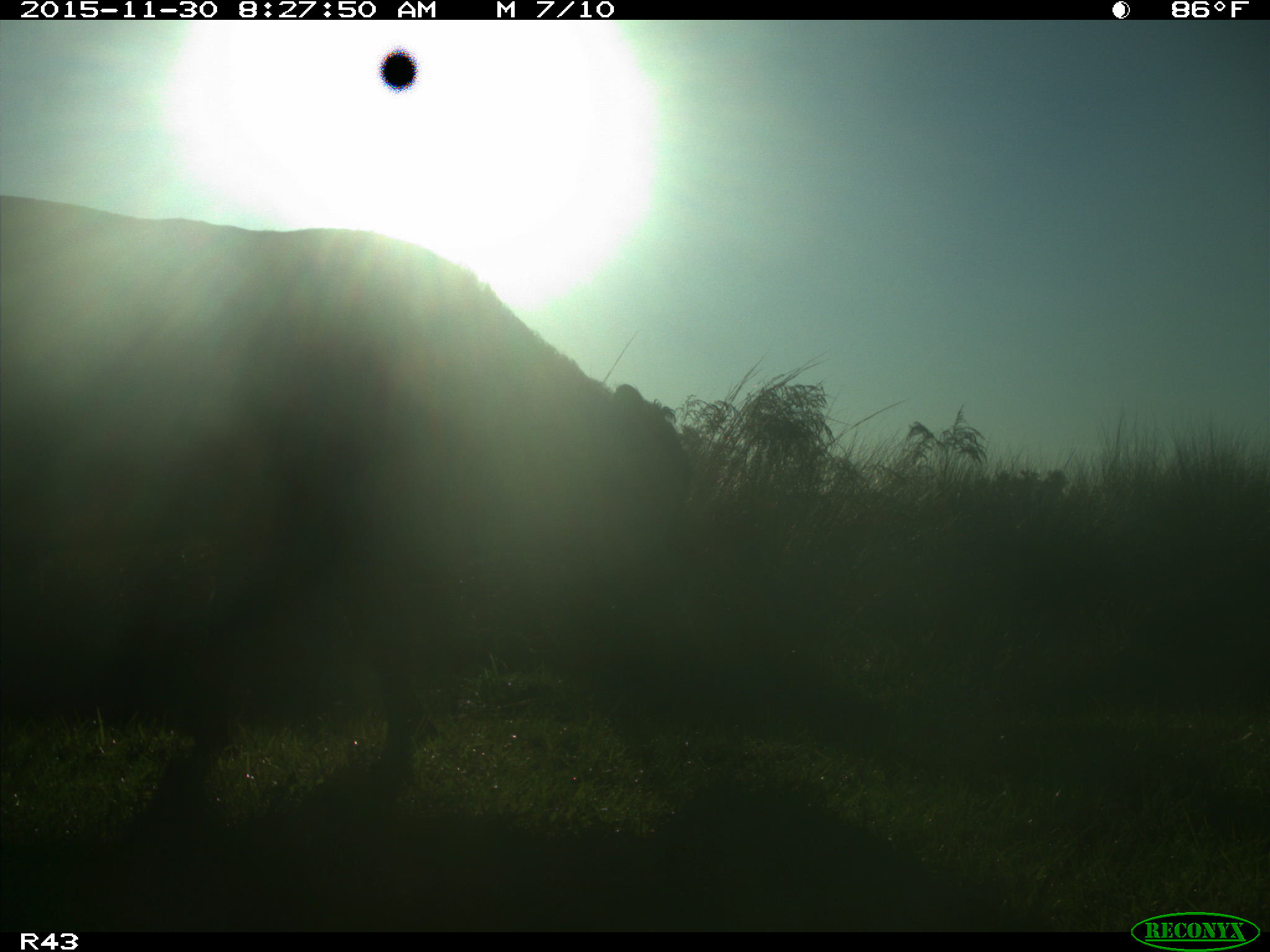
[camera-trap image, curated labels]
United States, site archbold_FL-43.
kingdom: Animalia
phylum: Chordata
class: Mammalia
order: Artiodactyla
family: Bovidae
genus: Bos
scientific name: Bos taurus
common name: domestic cow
Bos taurus (domestic cow).